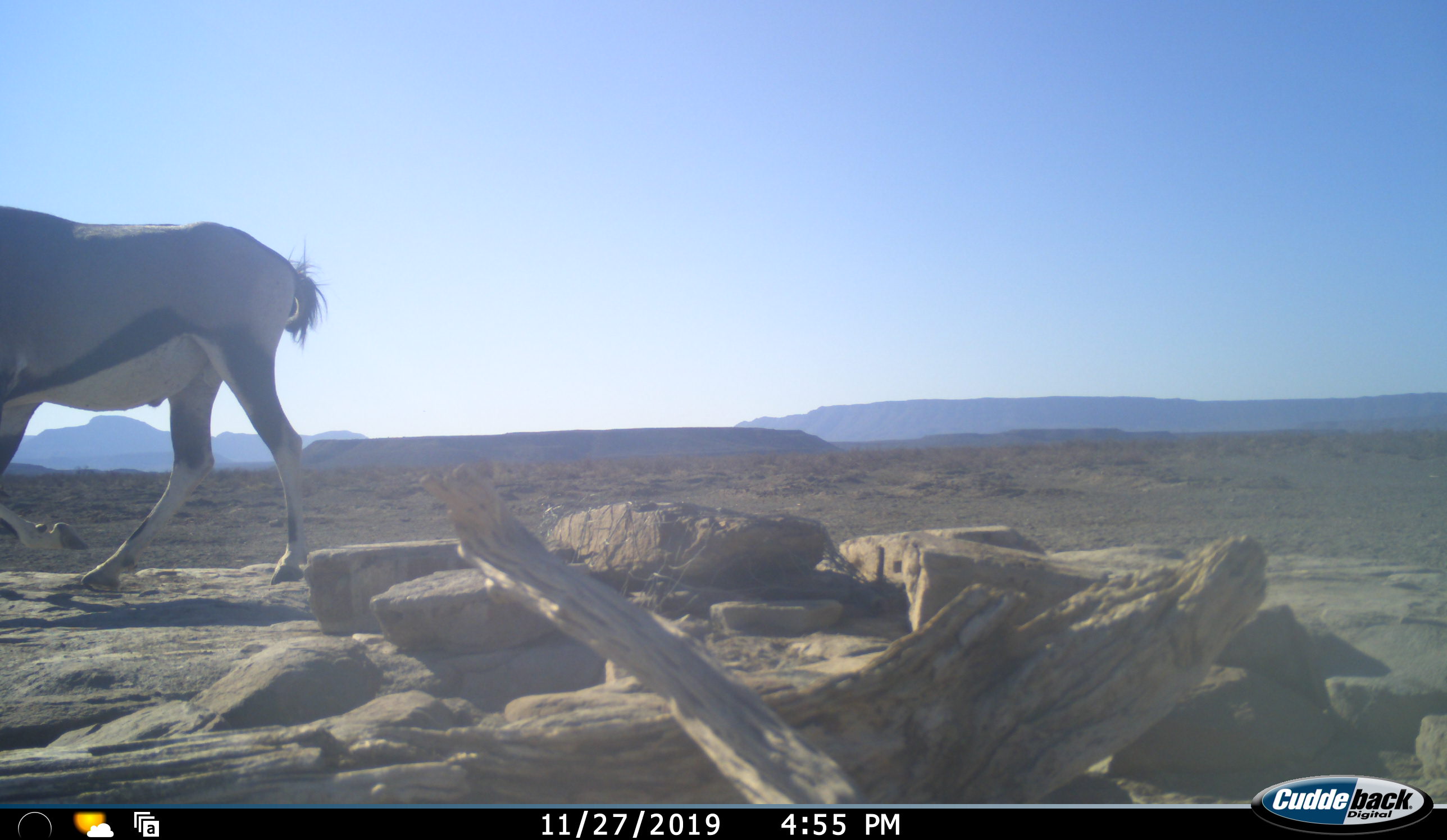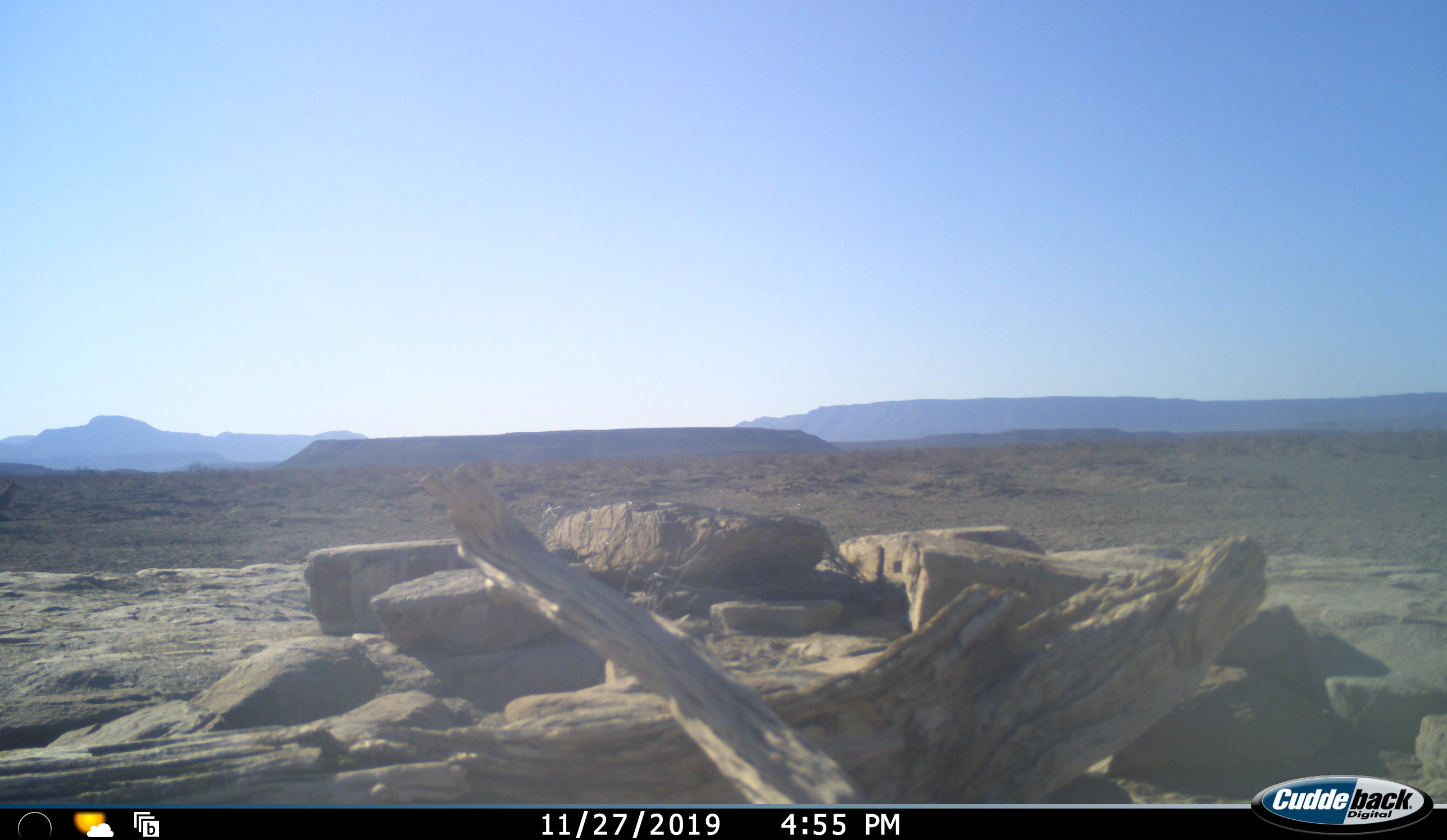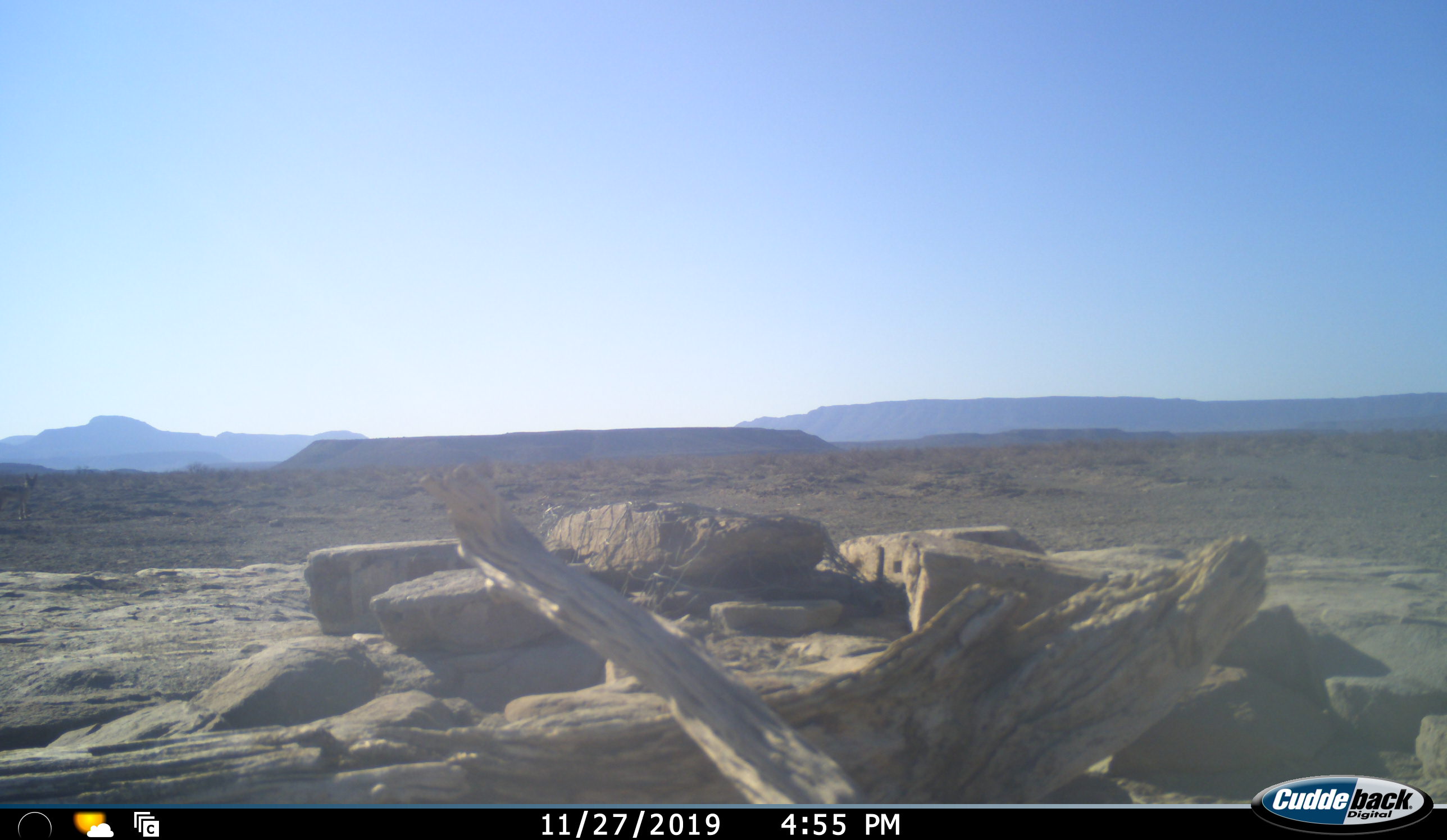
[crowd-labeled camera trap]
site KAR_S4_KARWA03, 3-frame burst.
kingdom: Animalia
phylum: Chordata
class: Mammalia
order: Artiodactyla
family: Bovidae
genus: Oryx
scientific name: Oryx gazella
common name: gemsbok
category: oryx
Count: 1.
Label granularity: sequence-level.